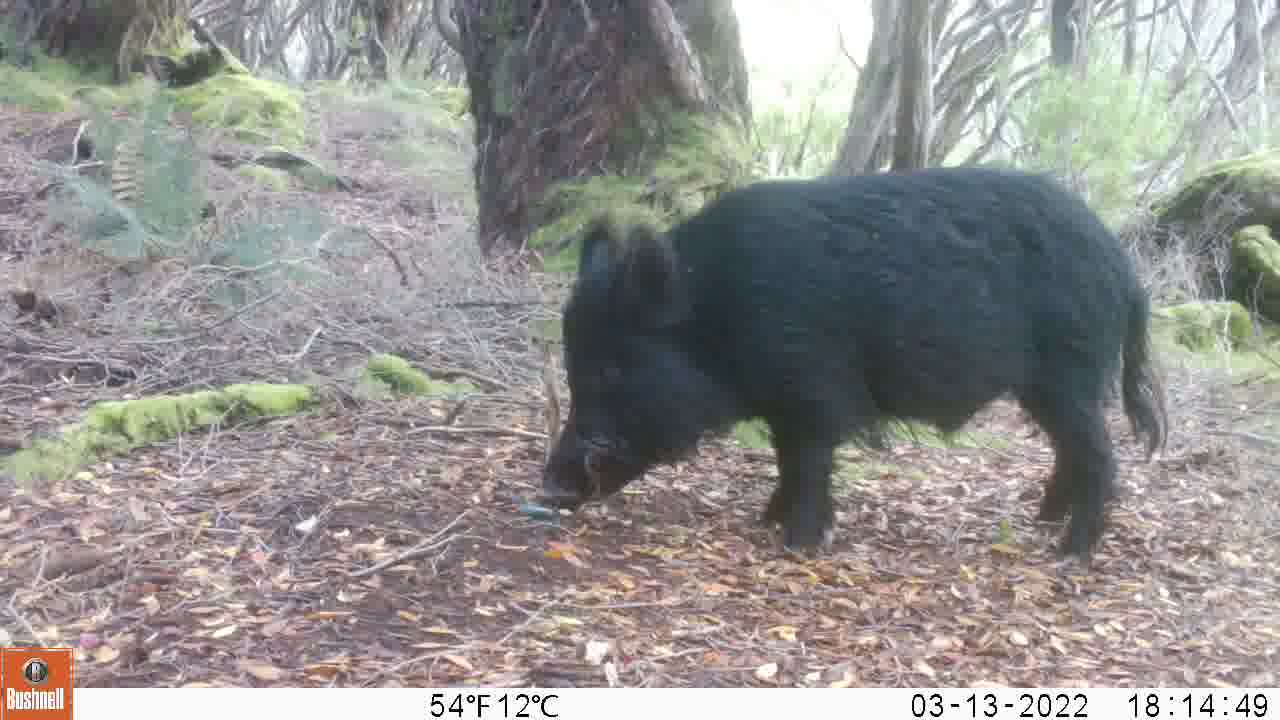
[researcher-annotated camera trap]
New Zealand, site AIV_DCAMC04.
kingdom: Animalia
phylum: Chordata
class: Mammalia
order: Artiodactyla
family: Suidae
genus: Sus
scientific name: Sus scrofa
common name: pig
Pig (Sus scrofa).